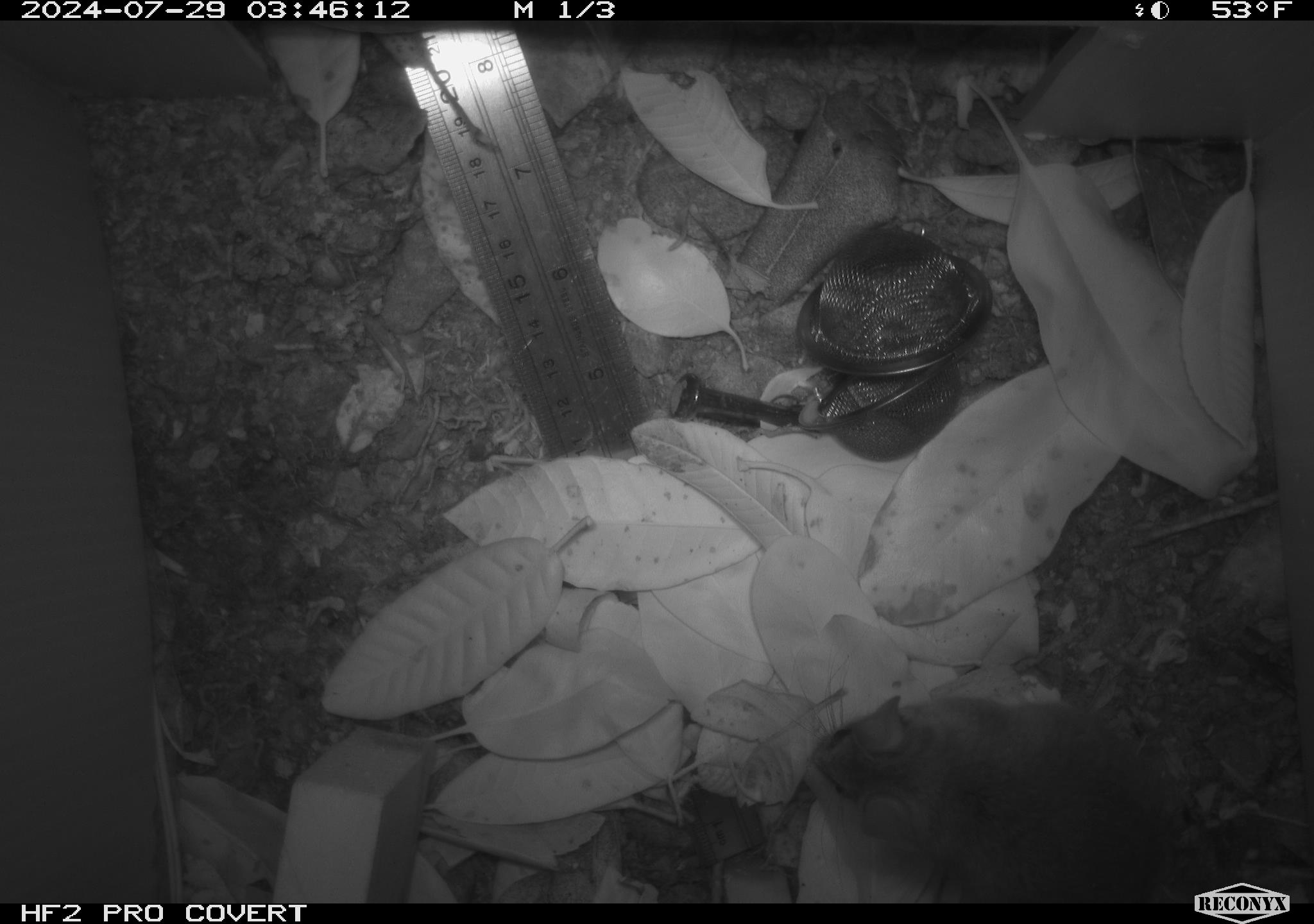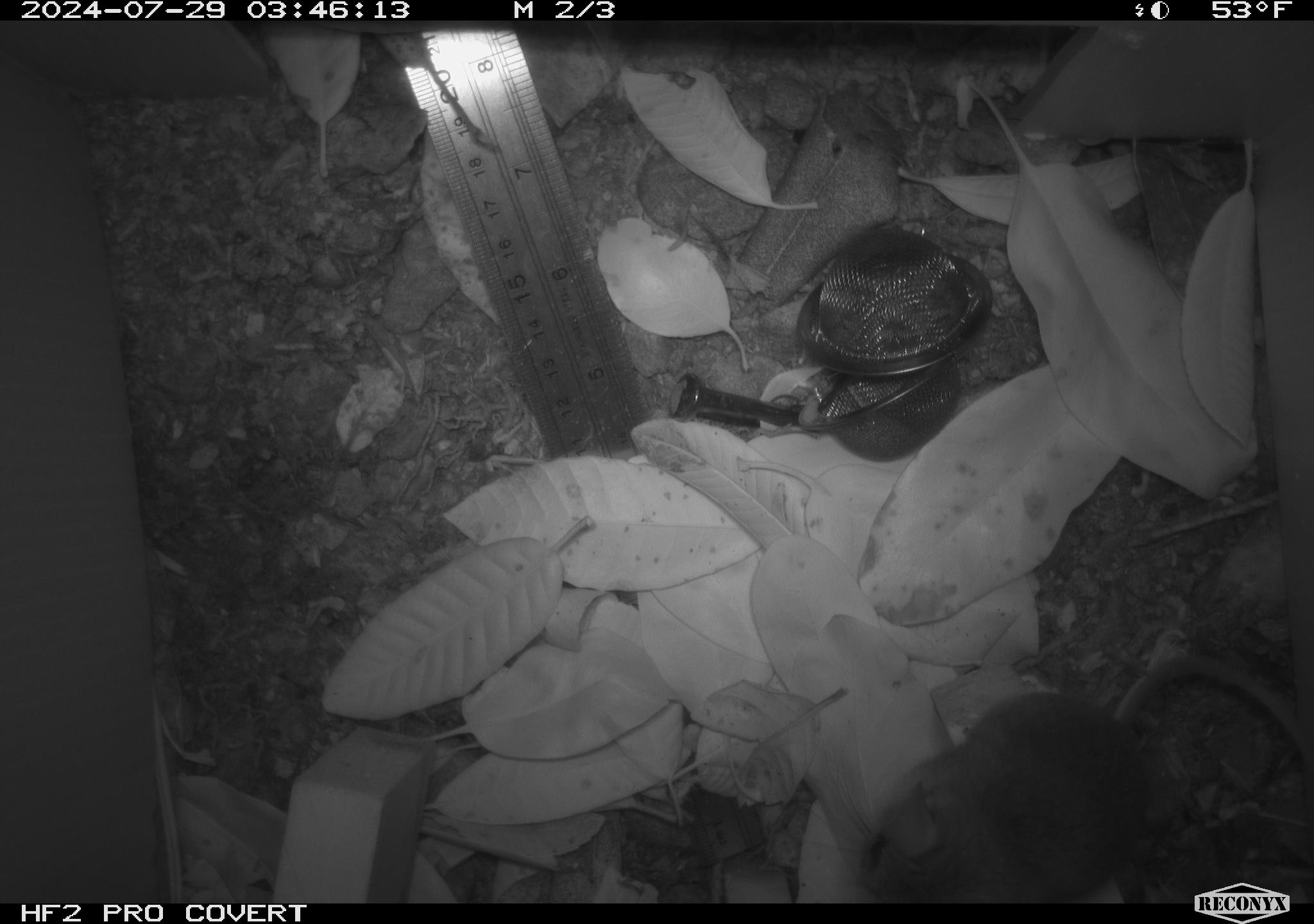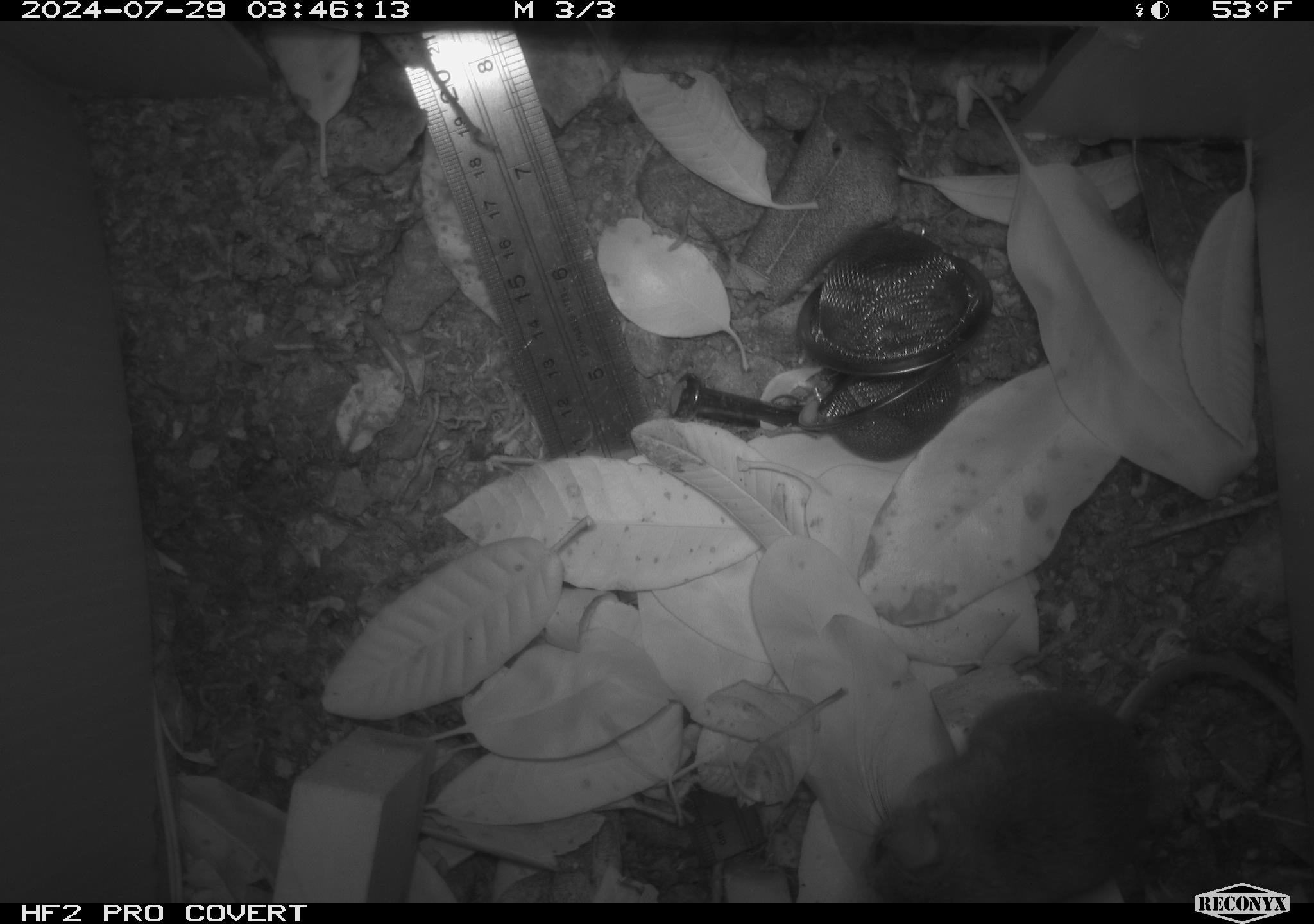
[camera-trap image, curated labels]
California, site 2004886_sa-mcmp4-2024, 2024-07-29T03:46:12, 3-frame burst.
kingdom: Animalia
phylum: Chordata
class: Mammalia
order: Rodentia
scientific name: Rodentia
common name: mouse species